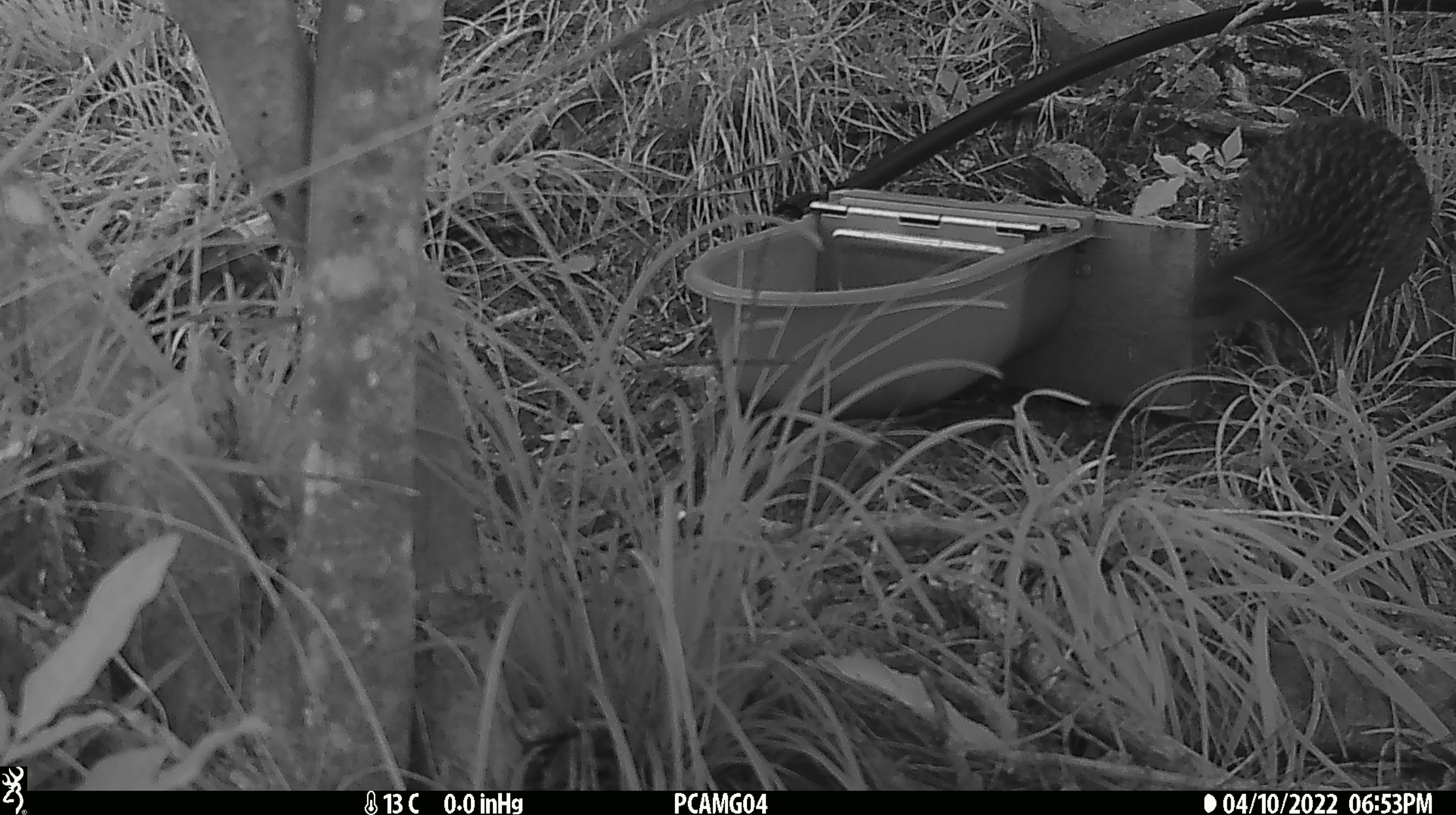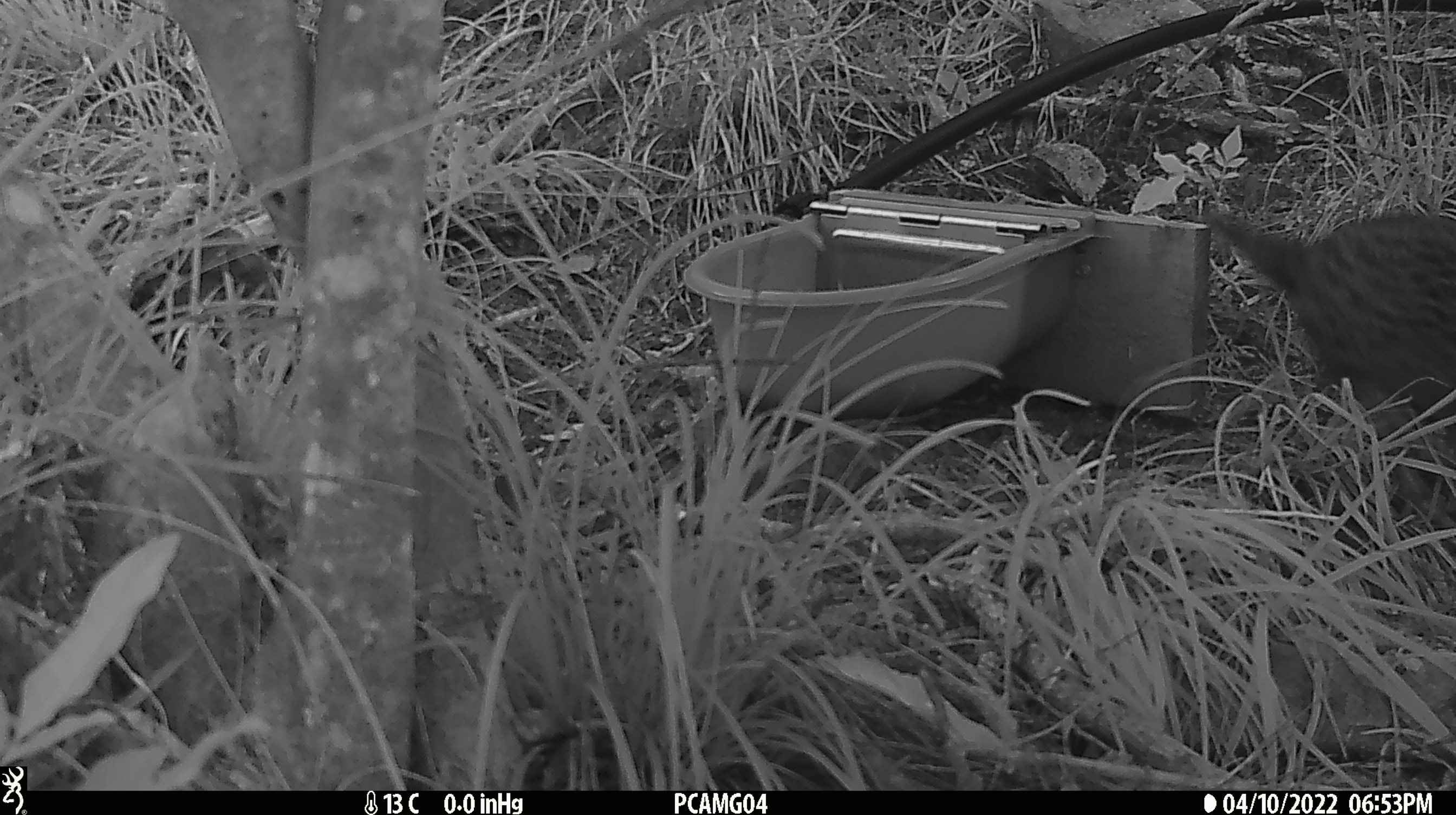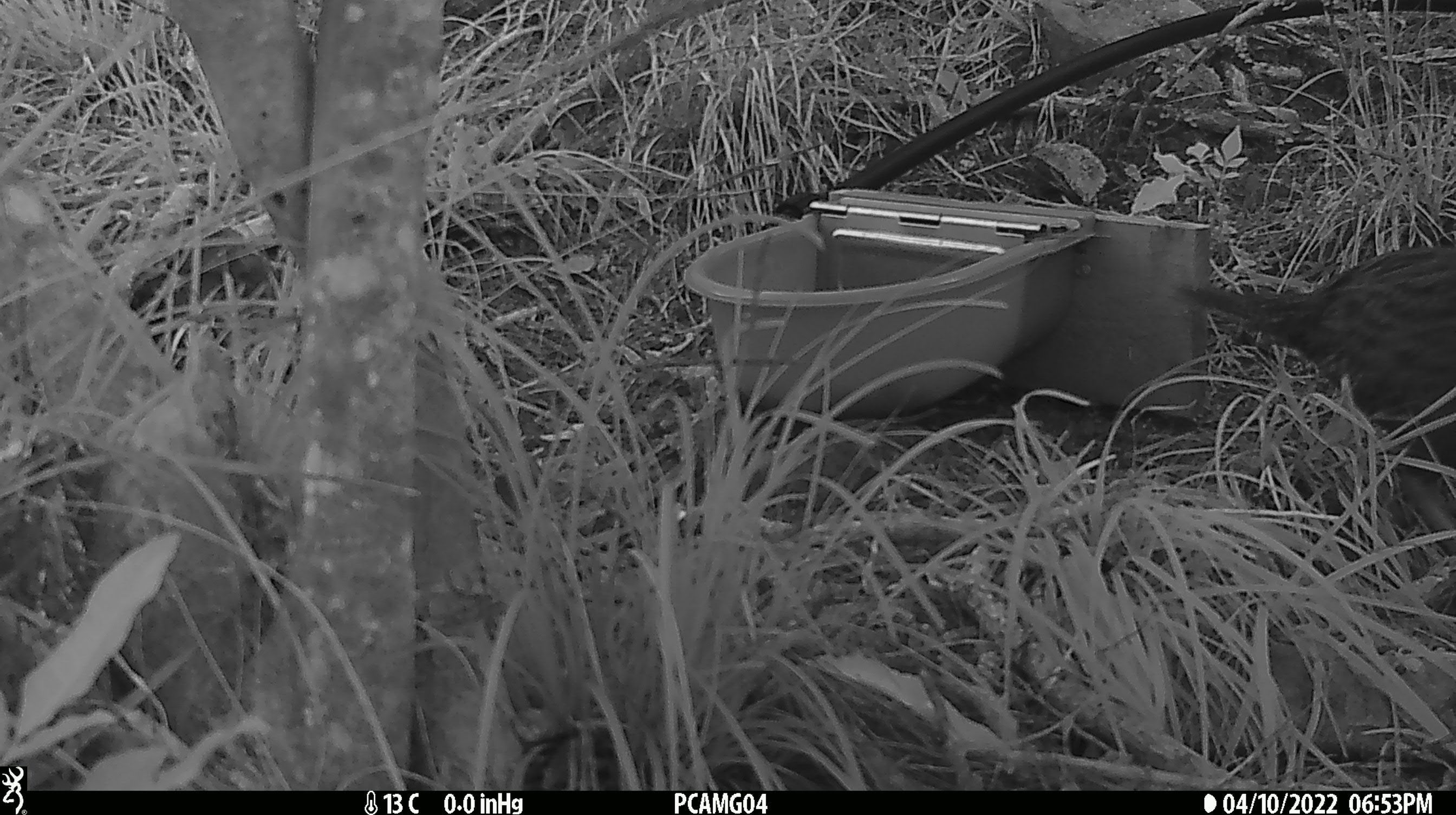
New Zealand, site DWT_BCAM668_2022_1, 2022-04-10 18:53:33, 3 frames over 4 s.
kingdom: Animalia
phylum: Chordata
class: Aves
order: Gruiformes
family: Rallidae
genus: Gallirallus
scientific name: Gallirallus australis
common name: weka